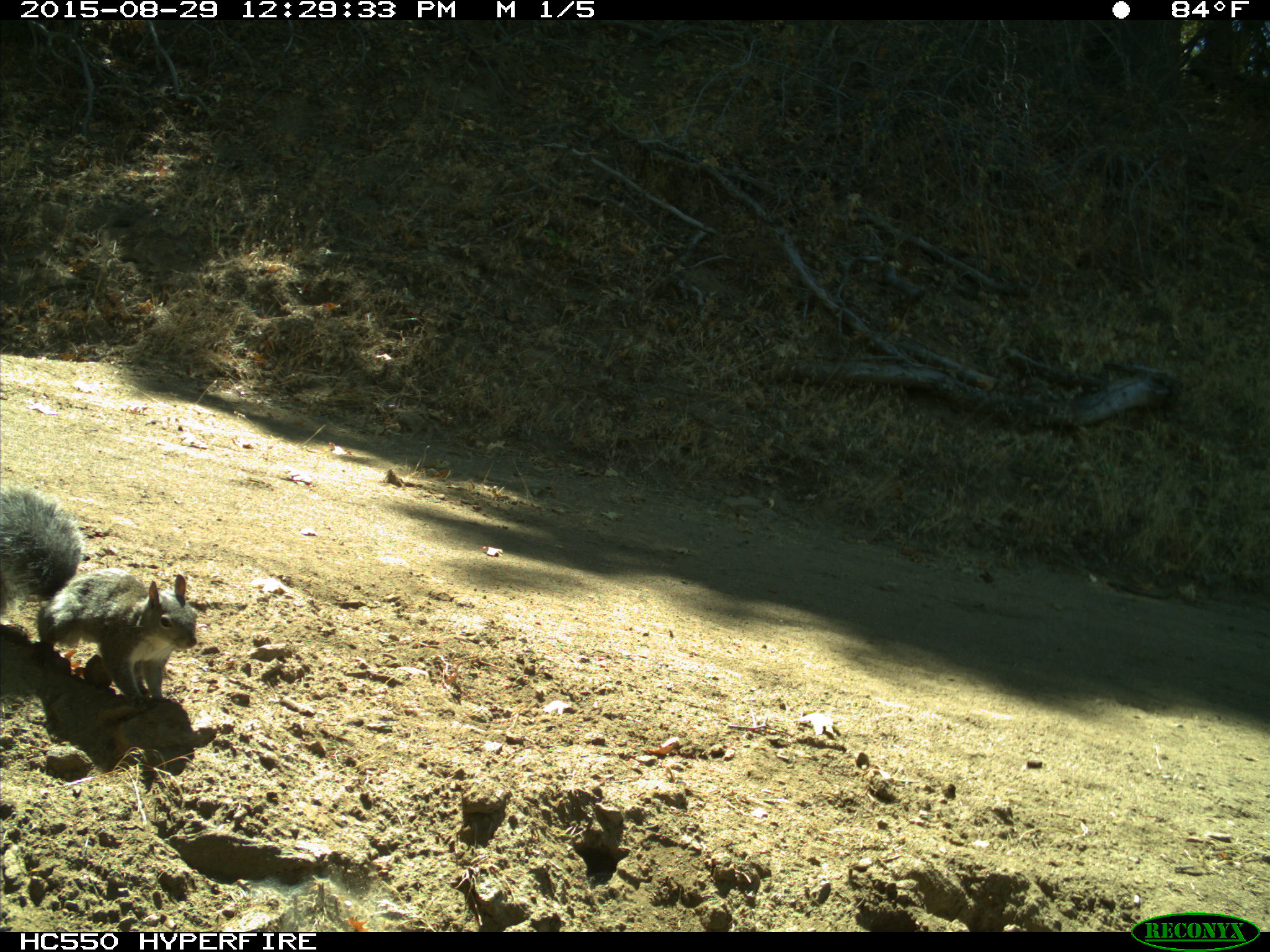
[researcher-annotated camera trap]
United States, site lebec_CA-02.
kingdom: Animalia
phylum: Chordata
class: Mammalia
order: Rodentia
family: Sciuridae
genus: Sciurus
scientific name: Sciurus carolinensis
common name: eastern gray squirrel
Sciurus carolinensis (eastern gray squirrel).